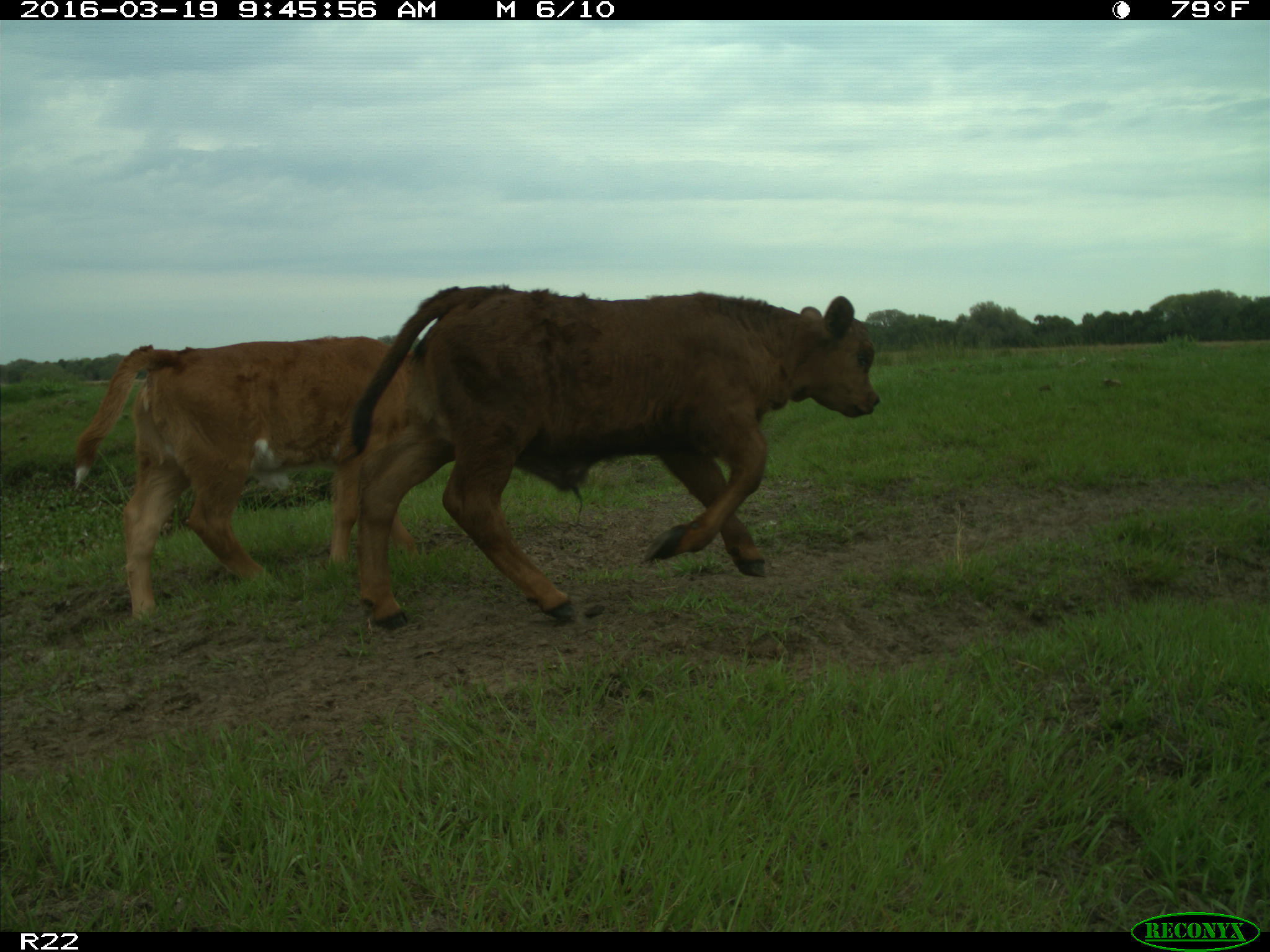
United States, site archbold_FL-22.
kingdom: Animalia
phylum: Chordata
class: Mammalia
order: Artiodactyla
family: Bovidae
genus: Bos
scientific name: Bos taurus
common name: domestic cow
Bos taurus (domestic cow).